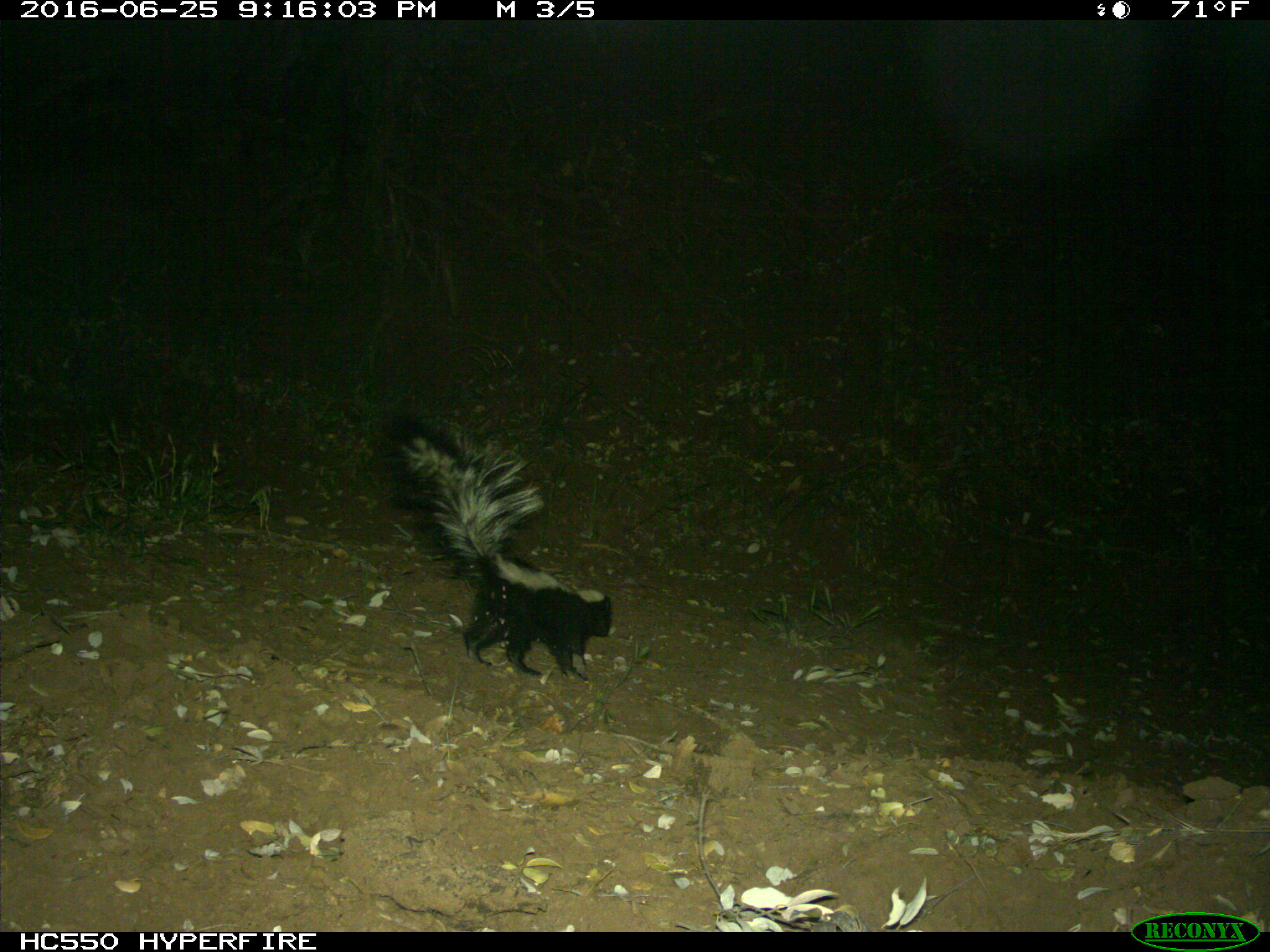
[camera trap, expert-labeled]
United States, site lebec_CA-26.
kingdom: Animalia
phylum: Chordata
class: Mammalia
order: Carnivora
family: Mephitidae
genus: Mephitis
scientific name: Mephitis mephitis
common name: striped skunk